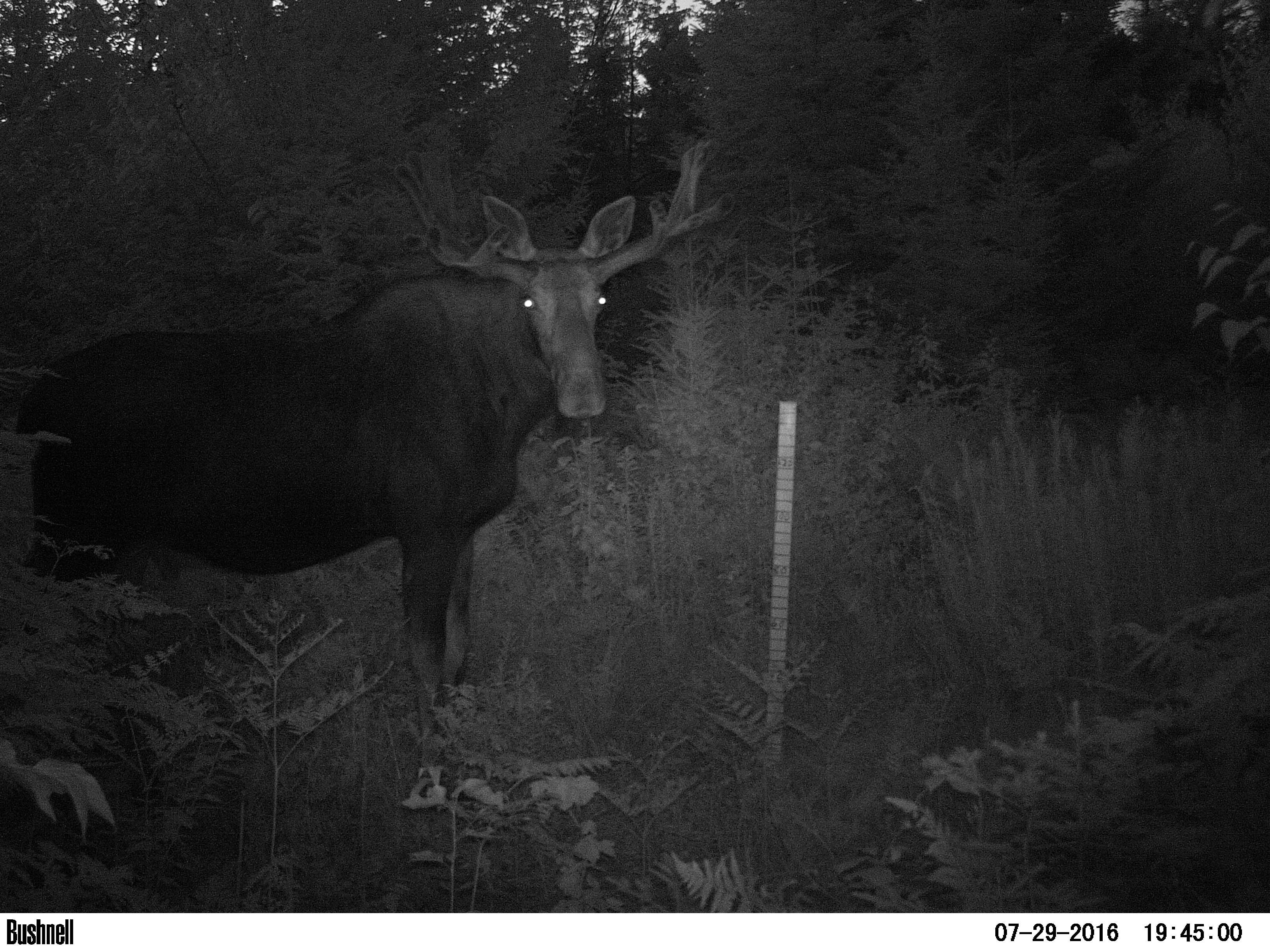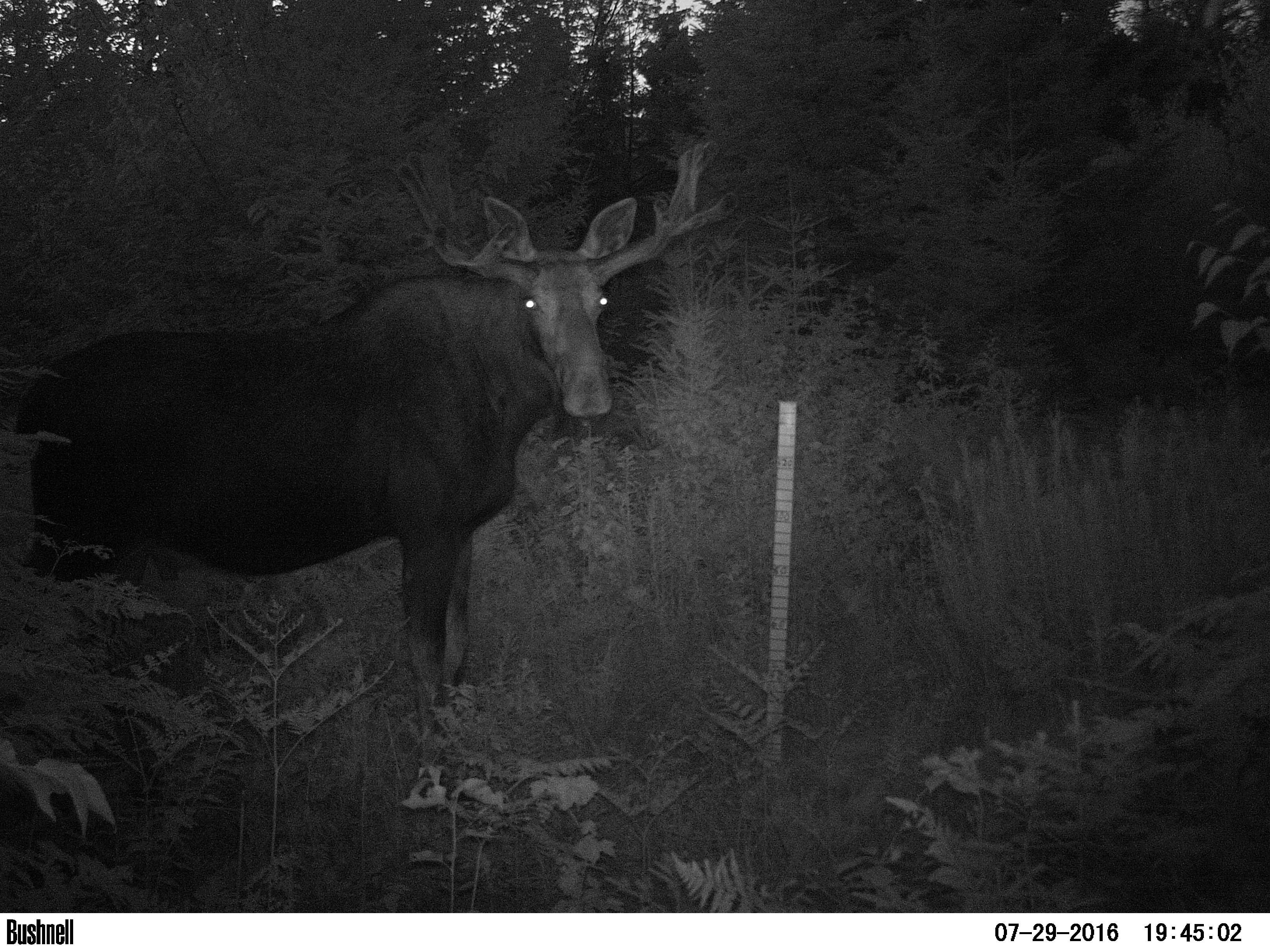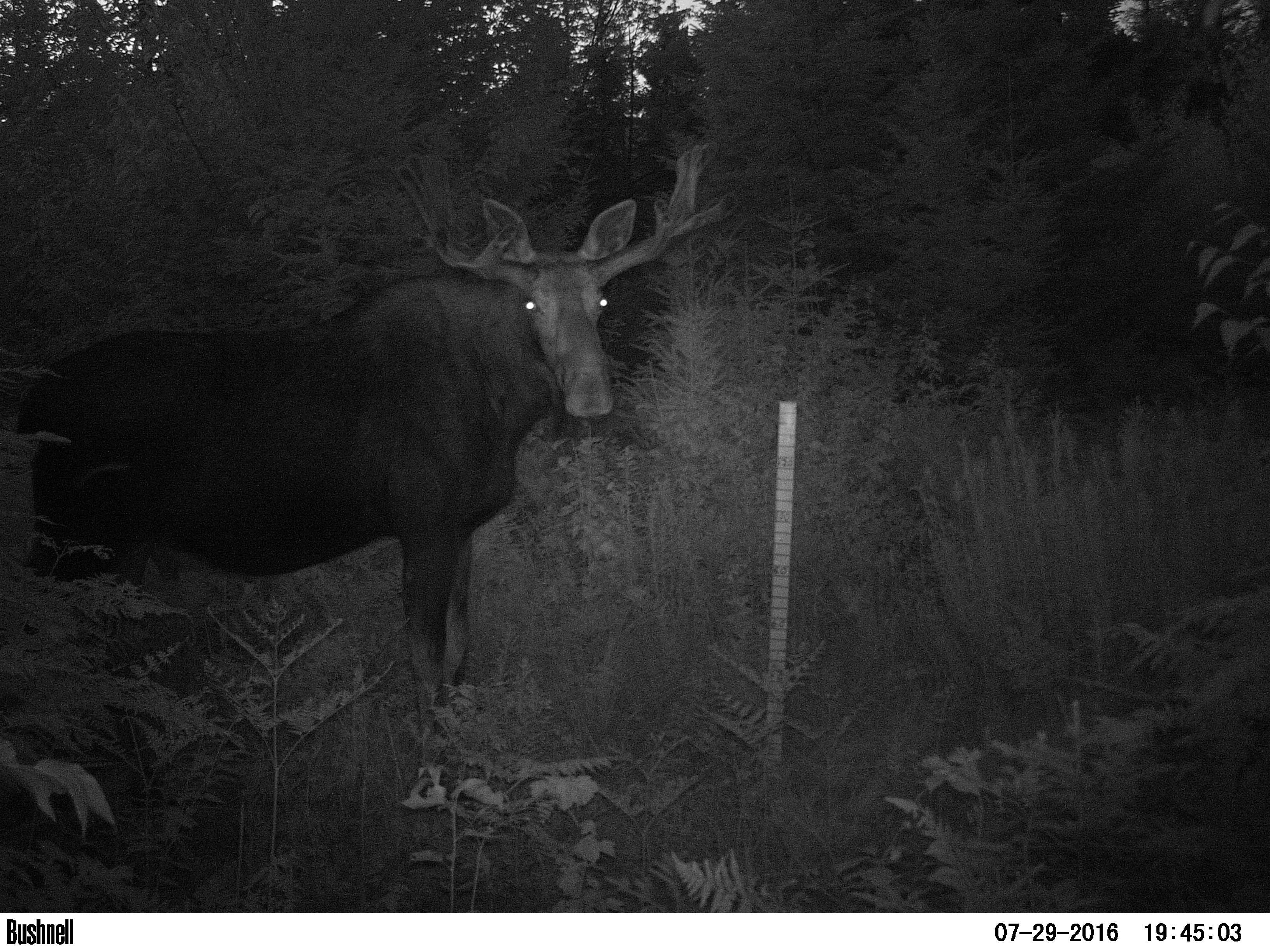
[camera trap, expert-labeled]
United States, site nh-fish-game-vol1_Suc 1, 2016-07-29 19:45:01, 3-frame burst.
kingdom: Animalia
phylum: Chordata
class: Mammalia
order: Artiodactyla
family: Cervidae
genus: Alces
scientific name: Alces alces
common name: moose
Moose (Alces alces).